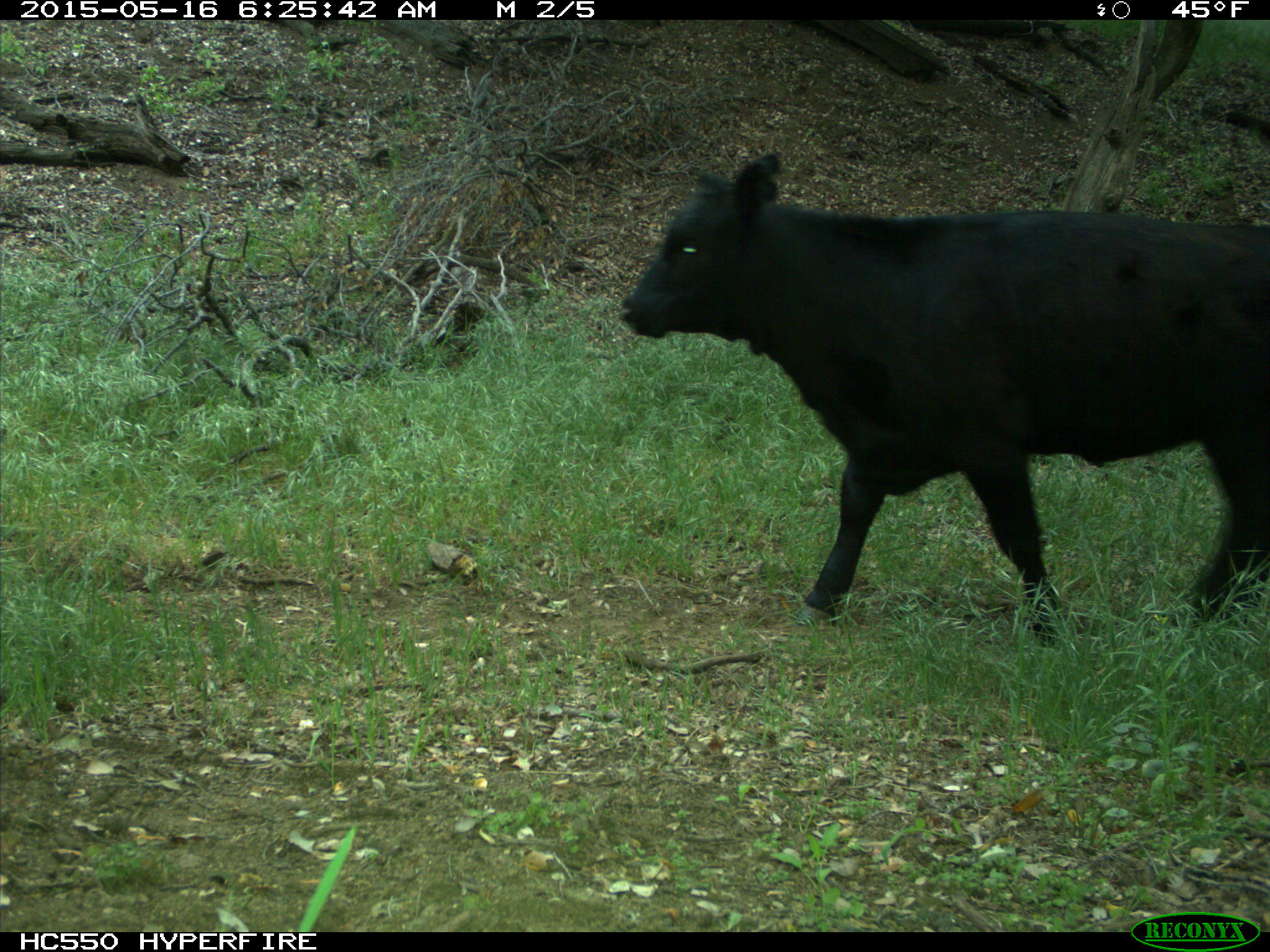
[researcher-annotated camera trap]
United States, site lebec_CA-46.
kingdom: Animalia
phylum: Chordata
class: Mammalia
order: Artiodactyla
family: Bovidae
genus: Bos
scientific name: Bos taurus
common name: domestic cow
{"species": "Bos taurus (domestic cow)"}